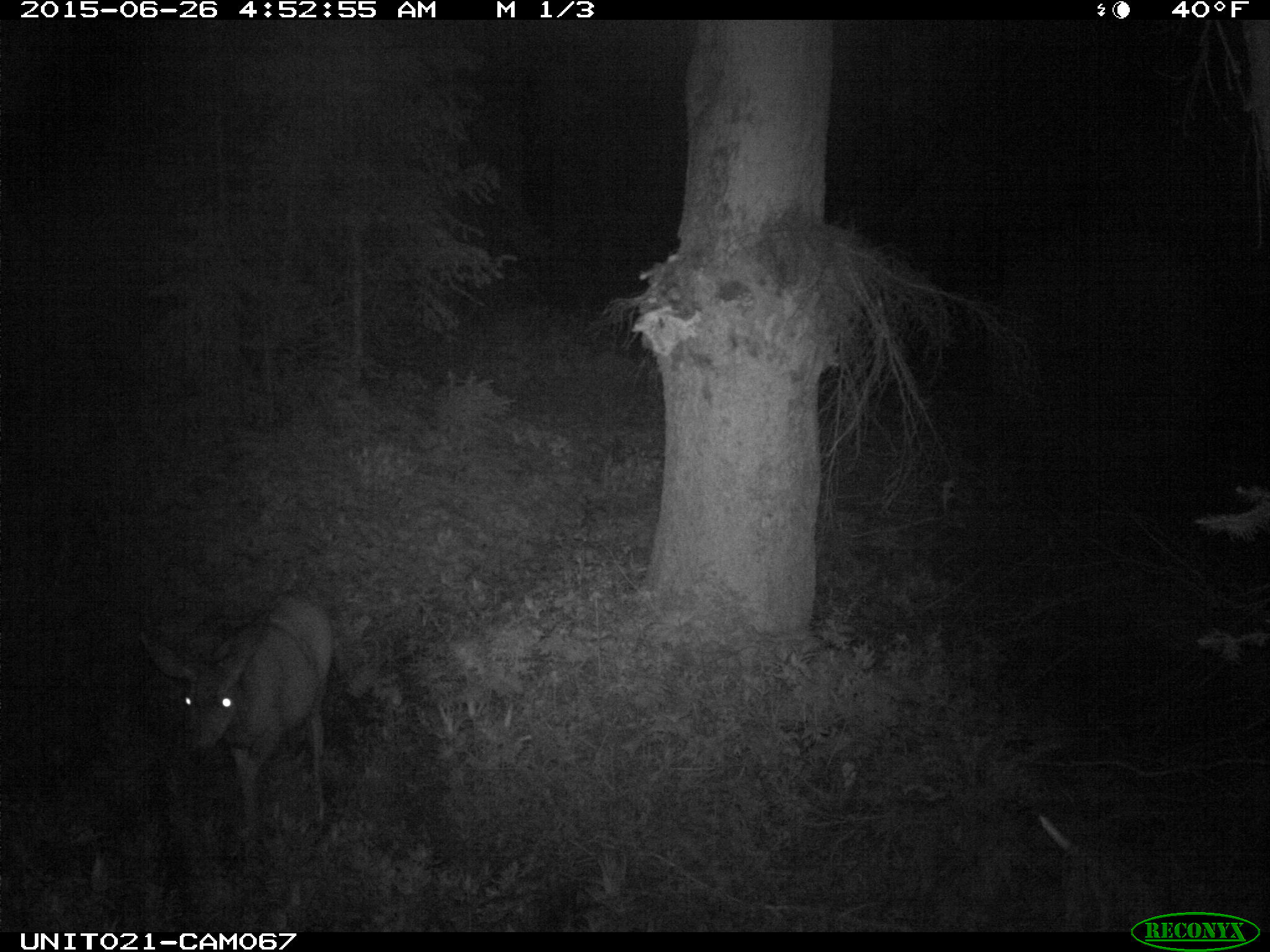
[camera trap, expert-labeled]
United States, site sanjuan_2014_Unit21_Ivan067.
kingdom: Animalia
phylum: Chordata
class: Mammalia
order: Artiodactyla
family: Cervidae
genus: Odocoileus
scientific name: Odocoileus hemionus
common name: mule deer